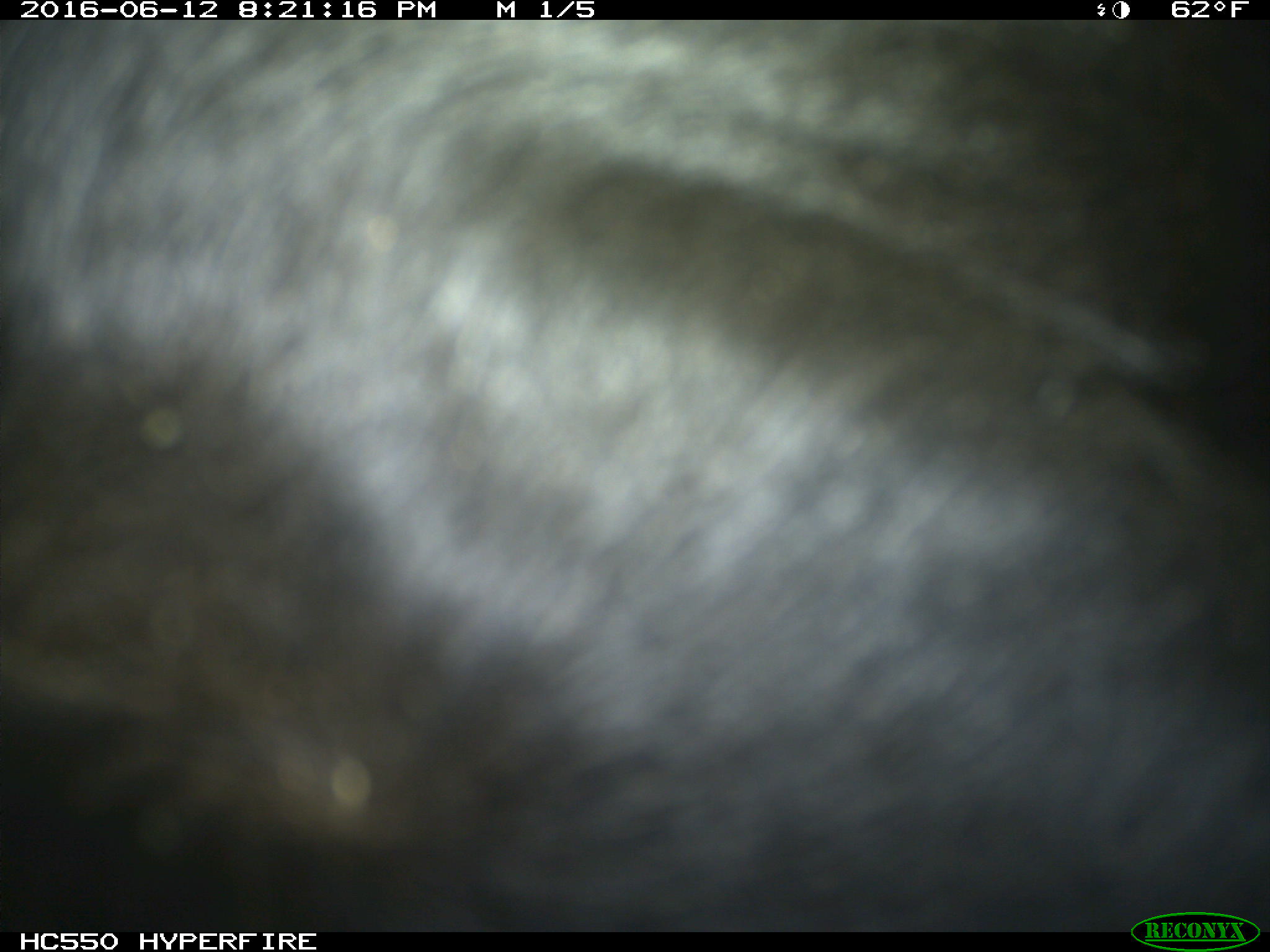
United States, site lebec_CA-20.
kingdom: Animalia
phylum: Chordata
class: Mammalia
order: Artiodactyla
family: Bovidae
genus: Bos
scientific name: Bos taurus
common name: domestic cow